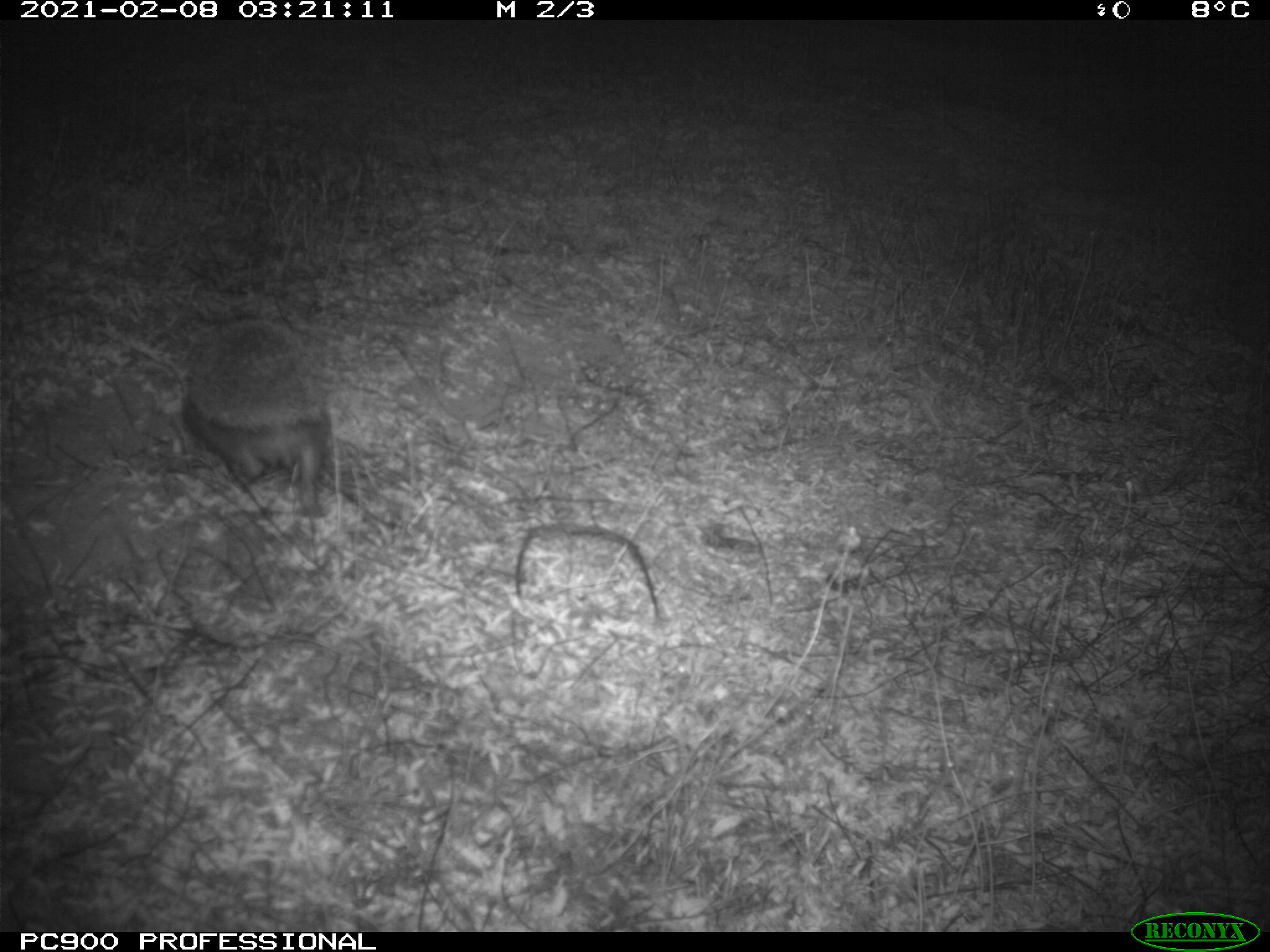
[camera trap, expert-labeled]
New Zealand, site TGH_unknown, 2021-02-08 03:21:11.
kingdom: Animalia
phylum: Chordata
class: Mammalia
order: Eulipotyphla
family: Erinaceidae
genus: Erinaceus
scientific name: Erinaceus europaeus europaeus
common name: european hedgehog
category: hedgehog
Hedgehog (european hedgehog) (Erinaceus europaeus europaeus).